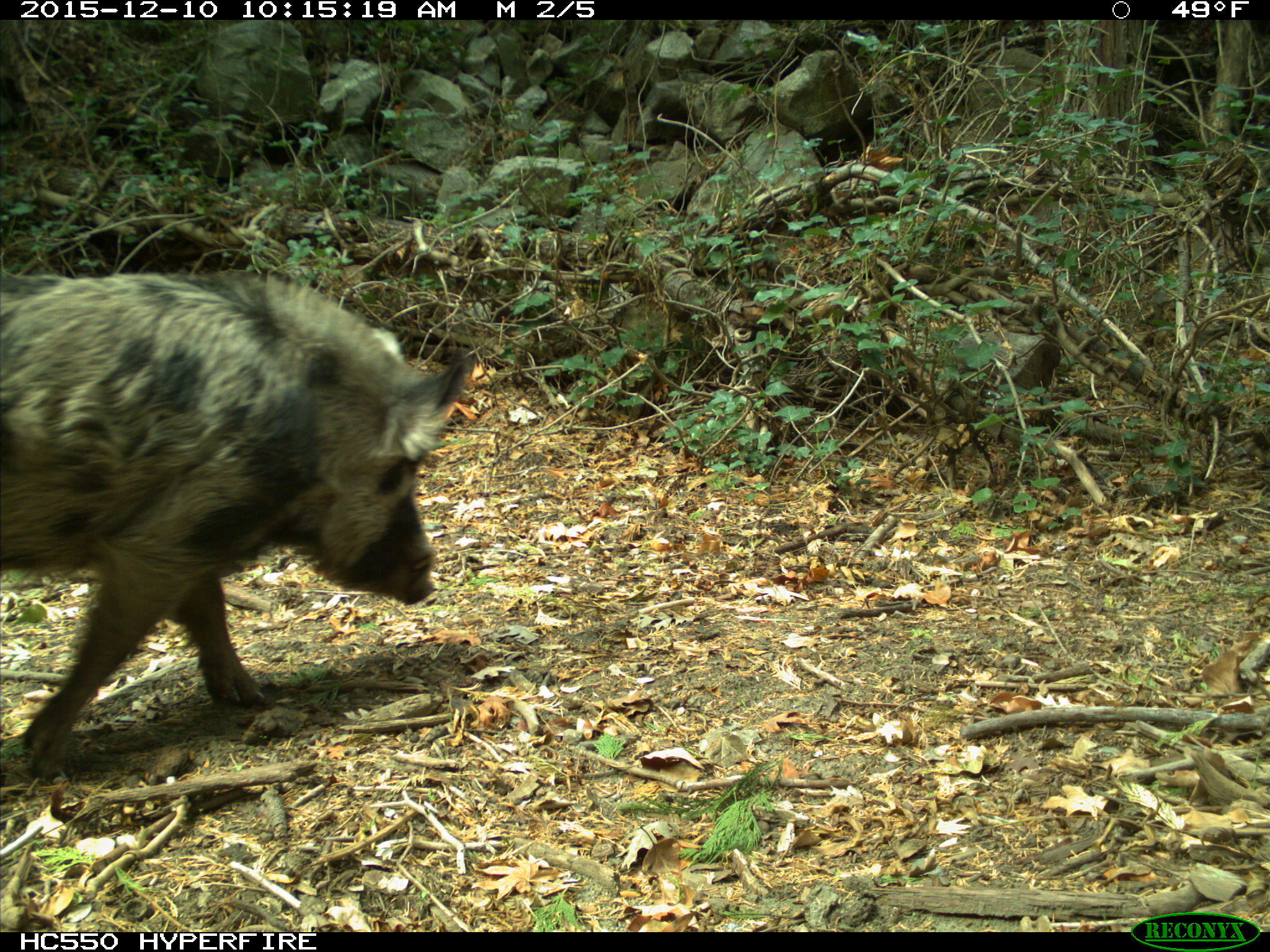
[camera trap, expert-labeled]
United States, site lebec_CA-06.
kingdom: Animalia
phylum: Chordata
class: Mammalia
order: Artiodactyla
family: Suidae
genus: Sus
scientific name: Sus scrofa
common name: wild boar